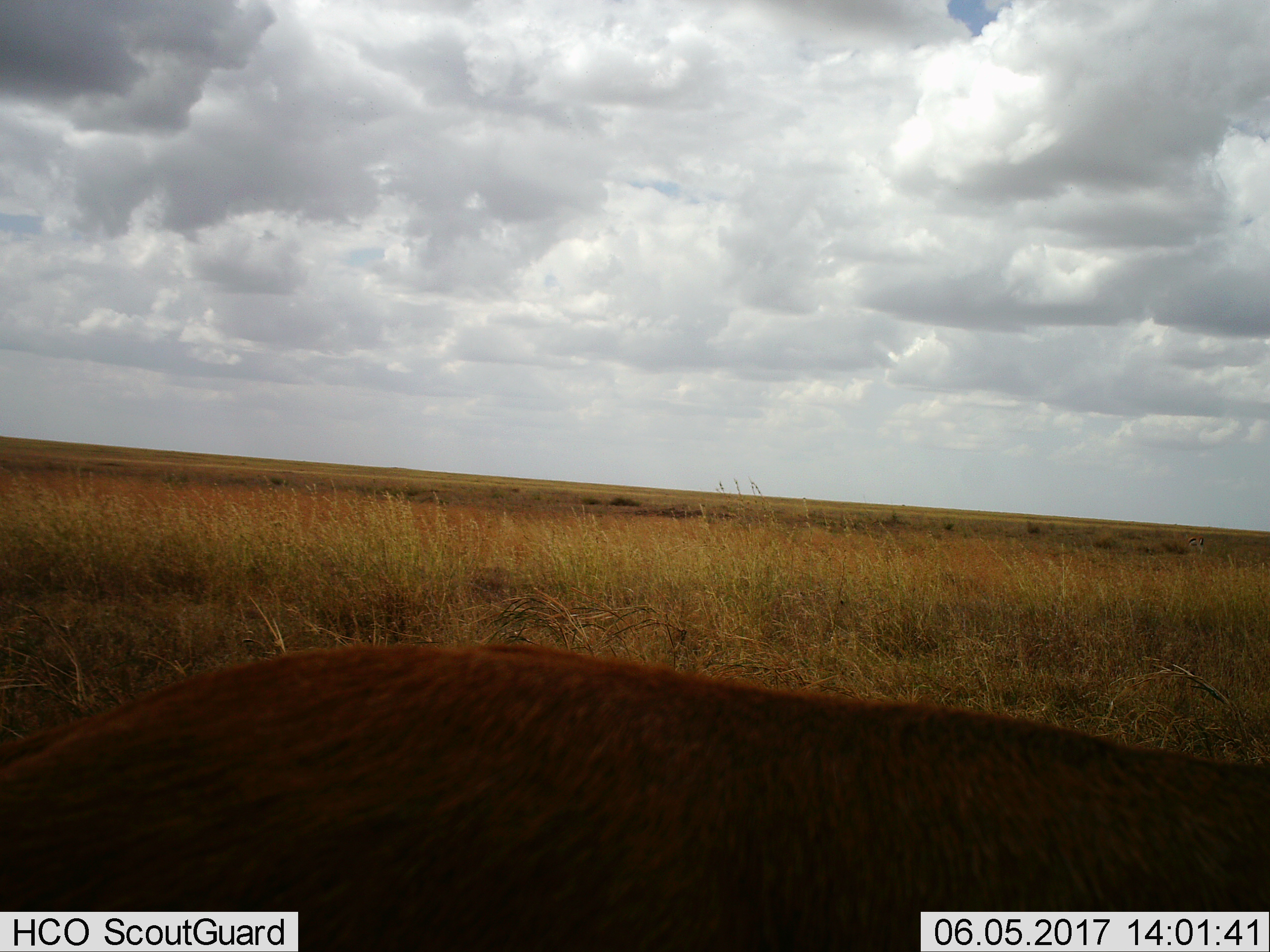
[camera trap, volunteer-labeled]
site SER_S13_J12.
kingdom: Animalia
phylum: Chordata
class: Mammalia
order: Artiodactyla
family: Bovidae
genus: Tragelaphus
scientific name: Tragelaphus scriptus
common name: bushbuck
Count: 1.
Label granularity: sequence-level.